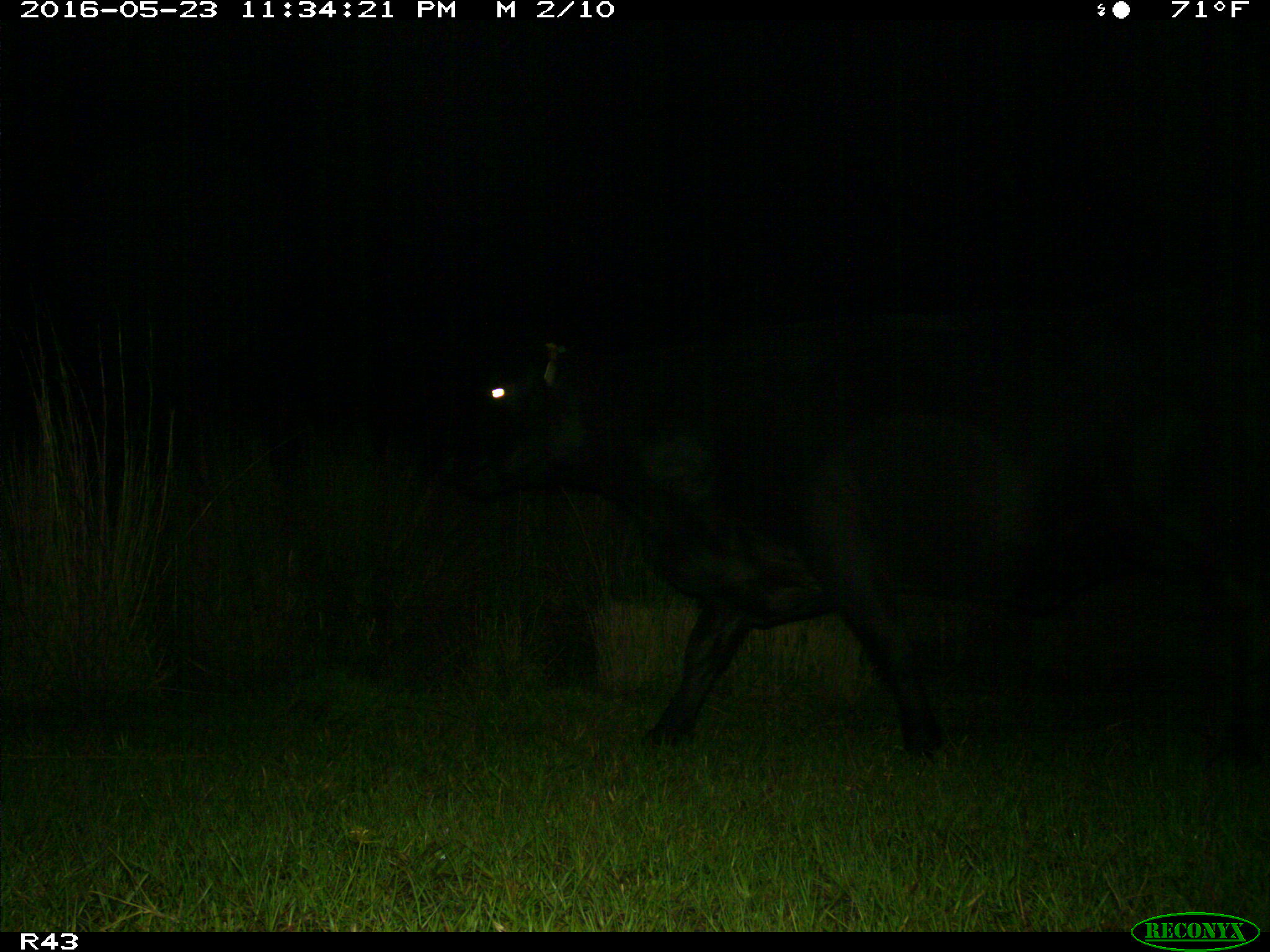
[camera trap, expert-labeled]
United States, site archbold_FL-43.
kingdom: Animalia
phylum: Chordata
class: Mammalia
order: Artiodactyla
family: Bovidae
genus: Bos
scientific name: Bos taurus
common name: domestic cow